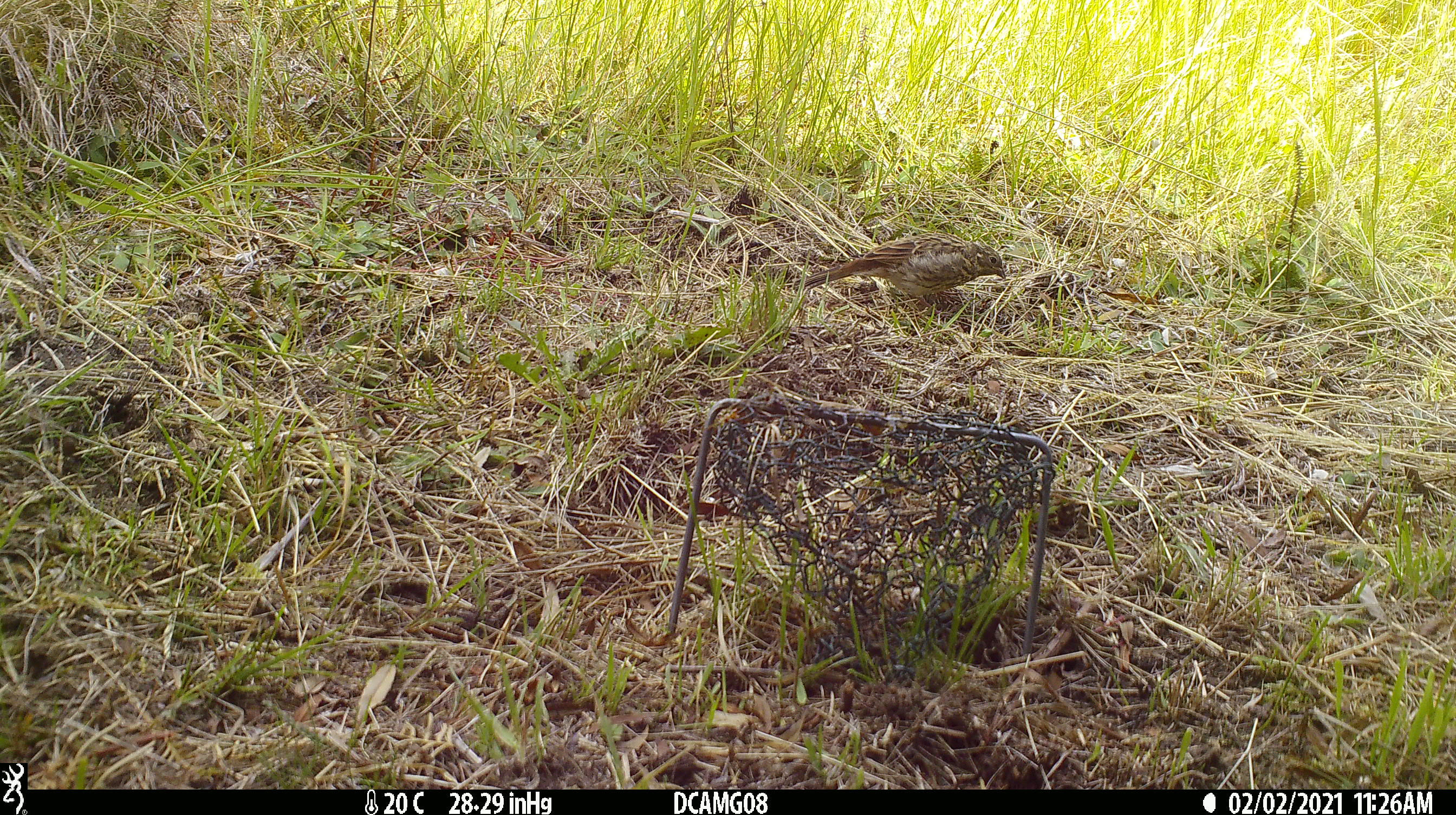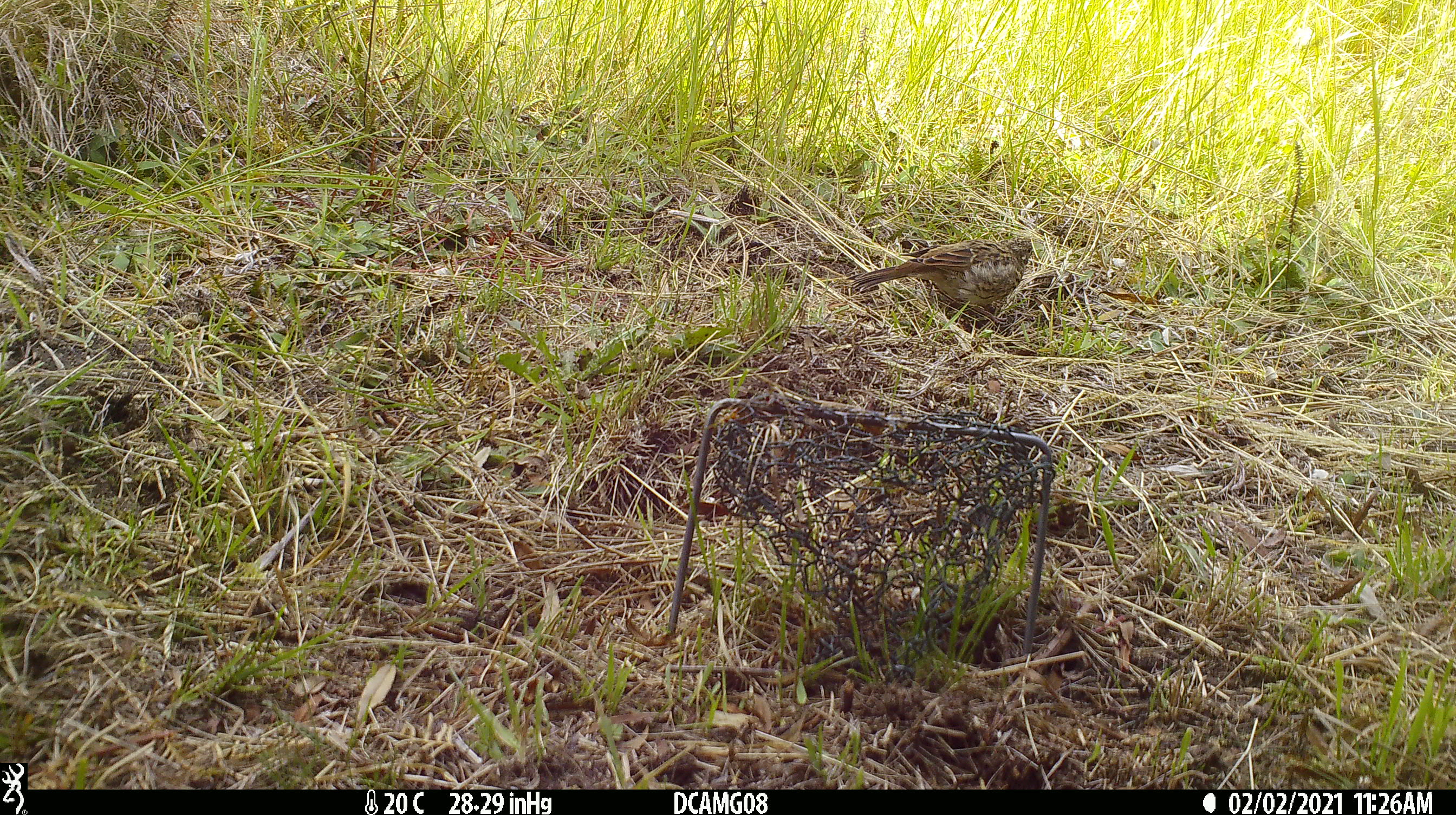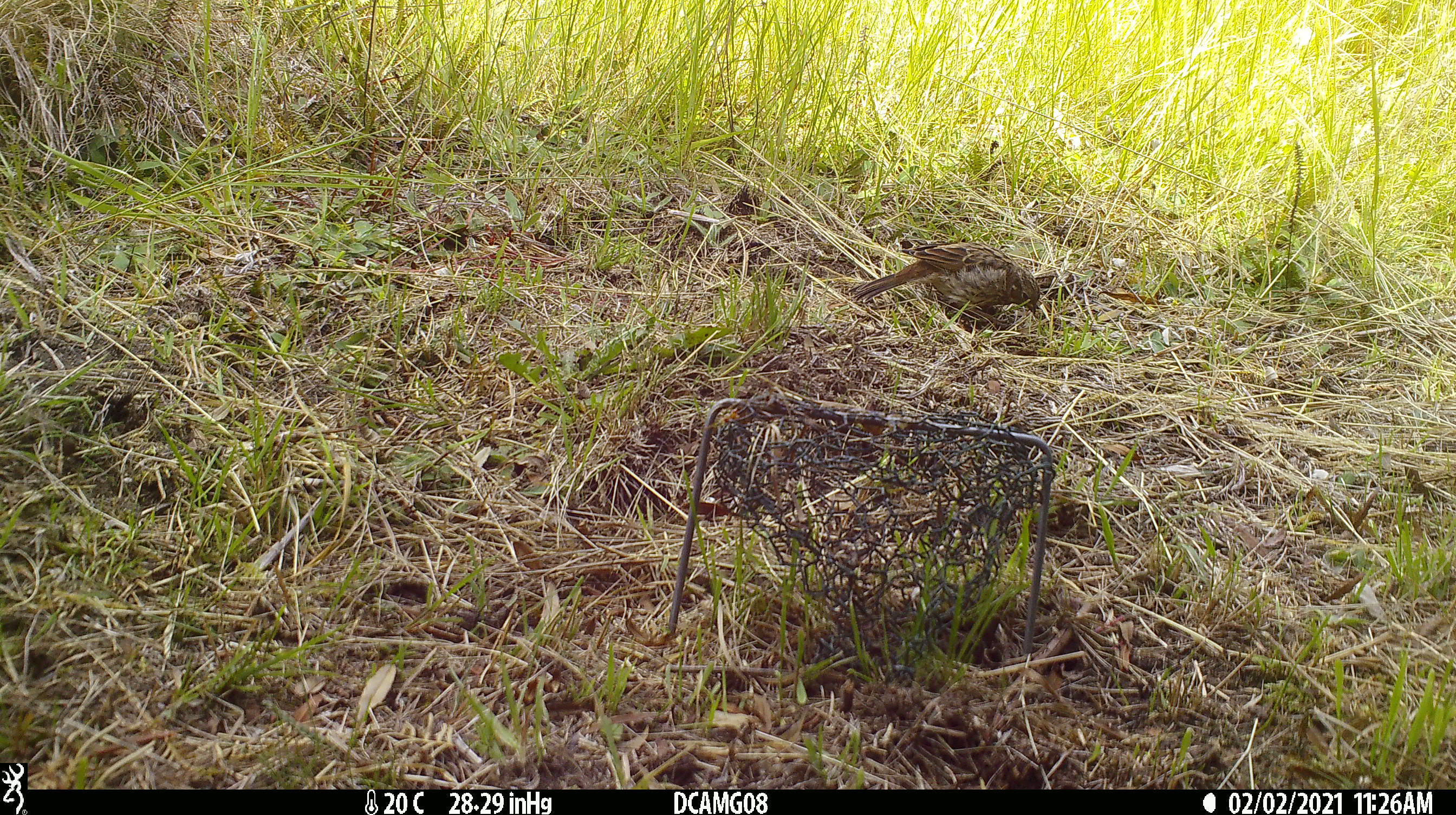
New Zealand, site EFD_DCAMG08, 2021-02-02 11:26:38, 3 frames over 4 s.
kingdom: Animalia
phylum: Chordata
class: Aves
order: Passeriformes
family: Emberizidae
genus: Emberiza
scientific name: Emberiza citrinella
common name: yellowhammer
Yellowhammer (Emberiza citrinella).